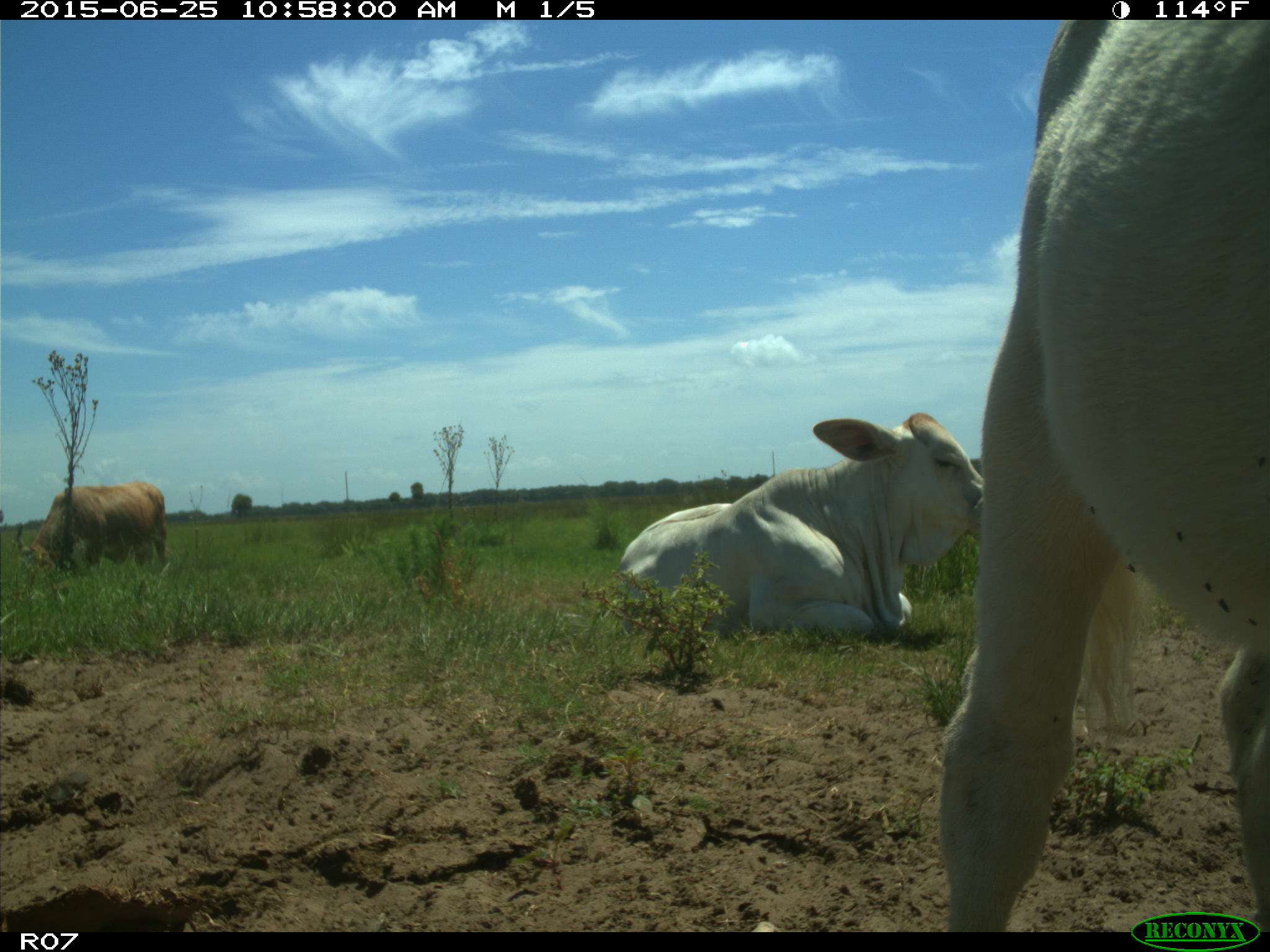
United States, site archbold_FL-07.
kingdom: Animalia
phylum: Chordata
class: Mammalia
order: Artiodactyla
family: Bovidae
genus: Bos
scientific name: Bos taurus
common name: domestic cow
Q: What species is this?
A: Bos taurus (domestic cow).